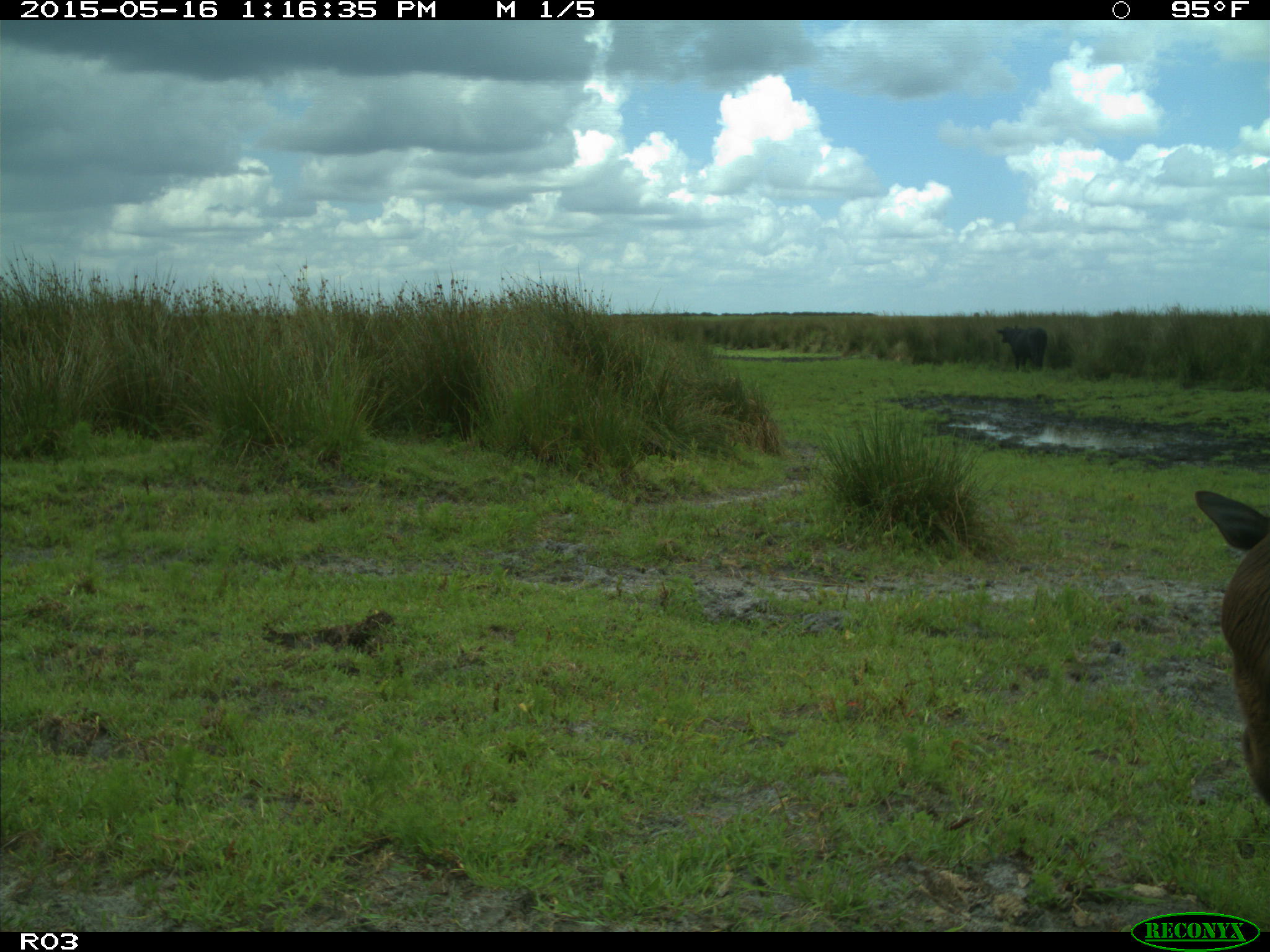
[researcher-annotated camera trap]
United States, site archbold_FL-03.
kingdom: Animalia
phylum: Chordata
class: Mammalia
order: Artiodactyla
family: Bovidae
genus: Bos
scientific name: Bos taurus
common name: domestic cow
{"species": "Bos taurus (domestic cow)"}